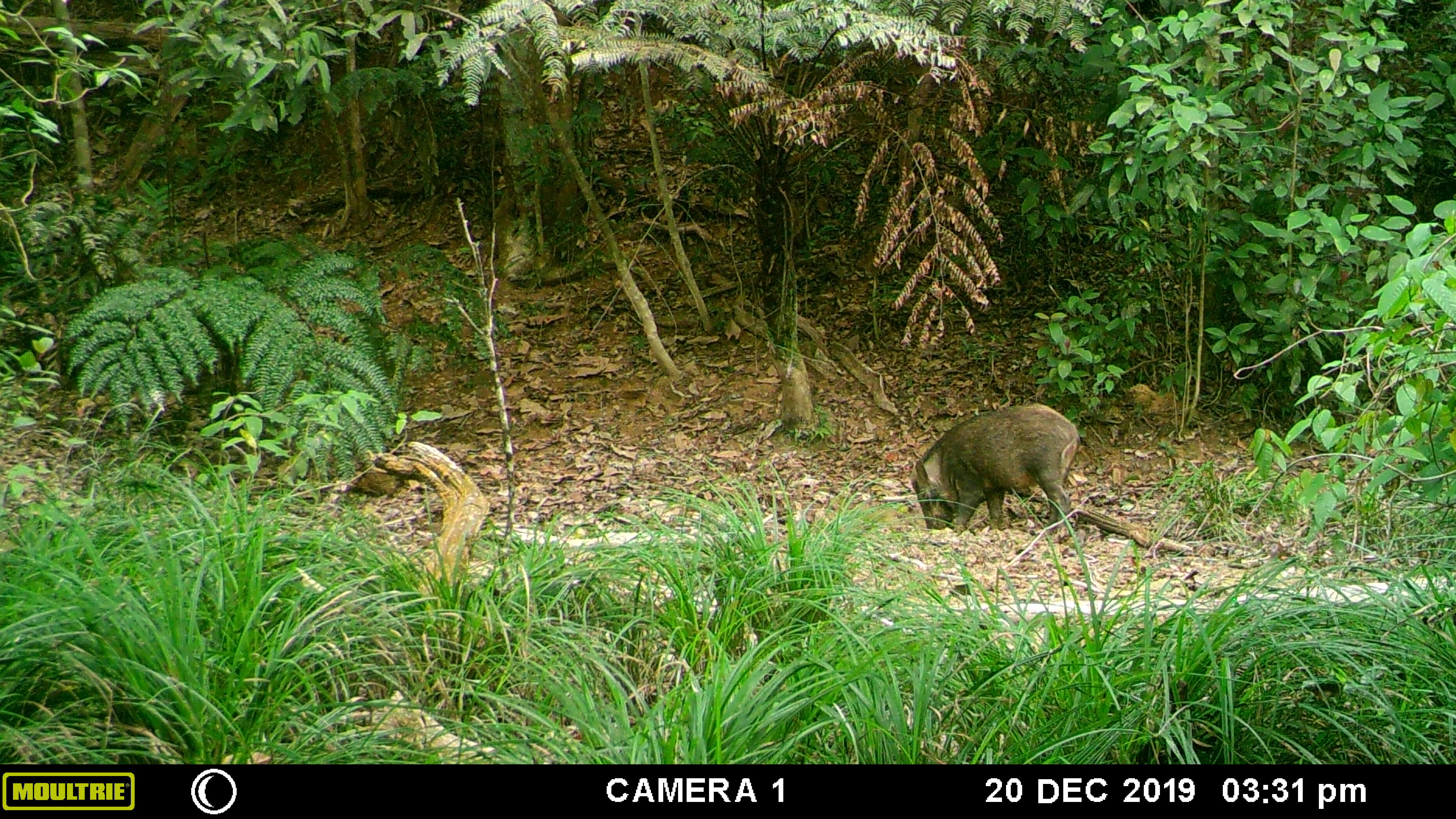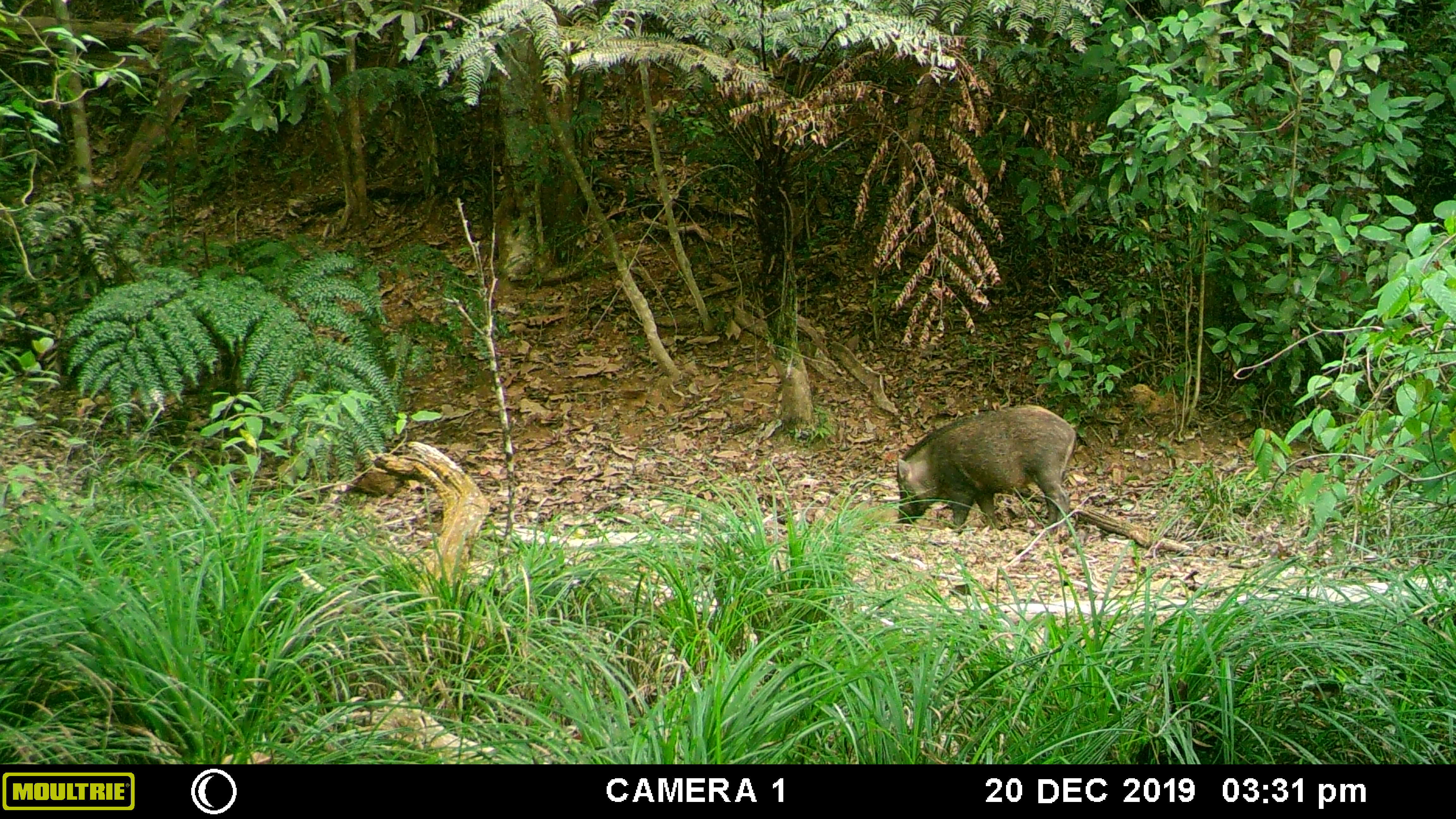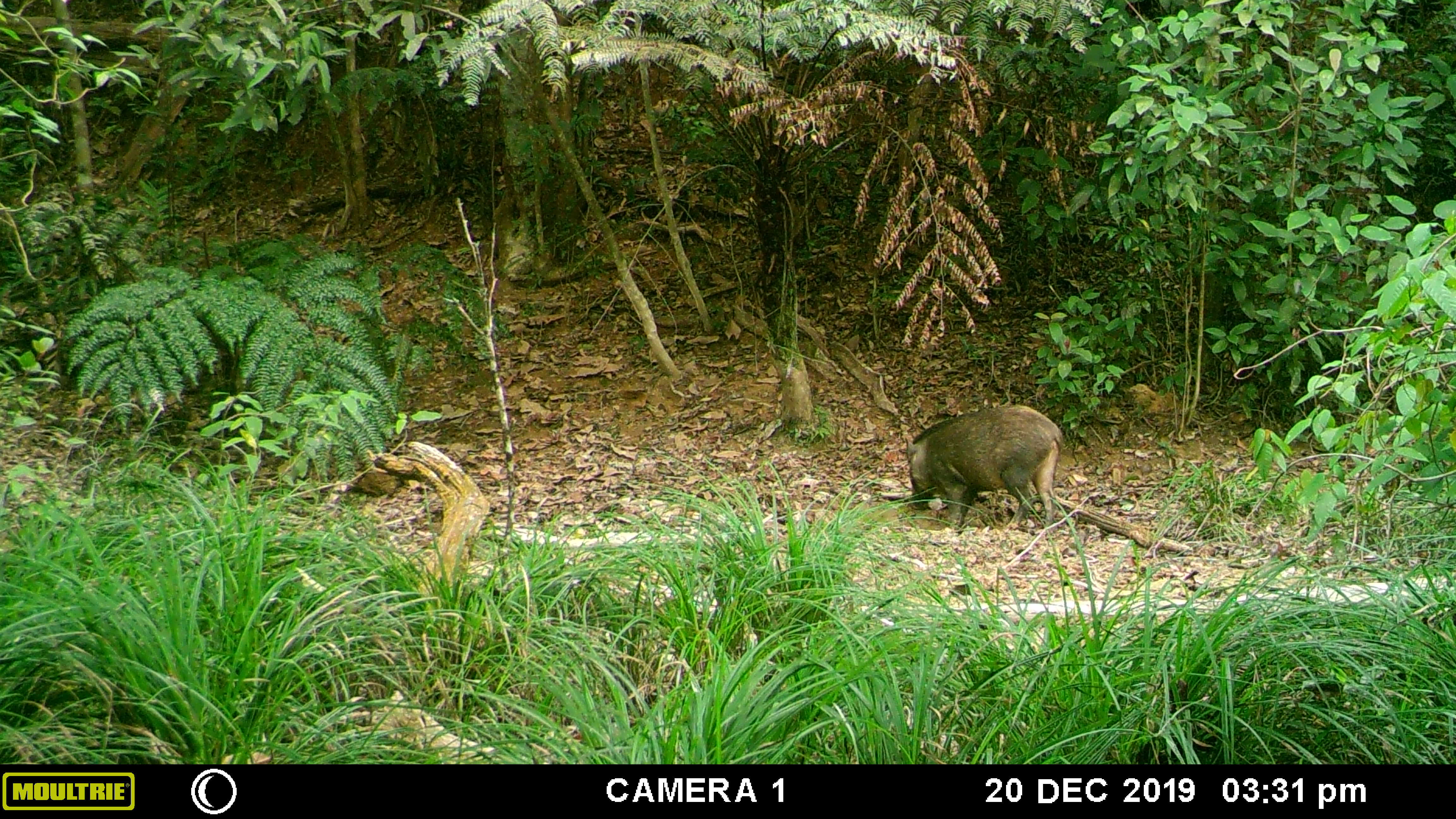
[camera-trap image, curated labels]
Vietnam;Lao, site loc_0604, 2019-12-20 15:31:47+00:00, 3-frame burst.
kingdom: Animalia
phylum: Chordata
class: Mammalia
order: Artiodactyla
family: Suidae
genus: Sus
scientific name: Sus scrofa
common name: eurasian wild pig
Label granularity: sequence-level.